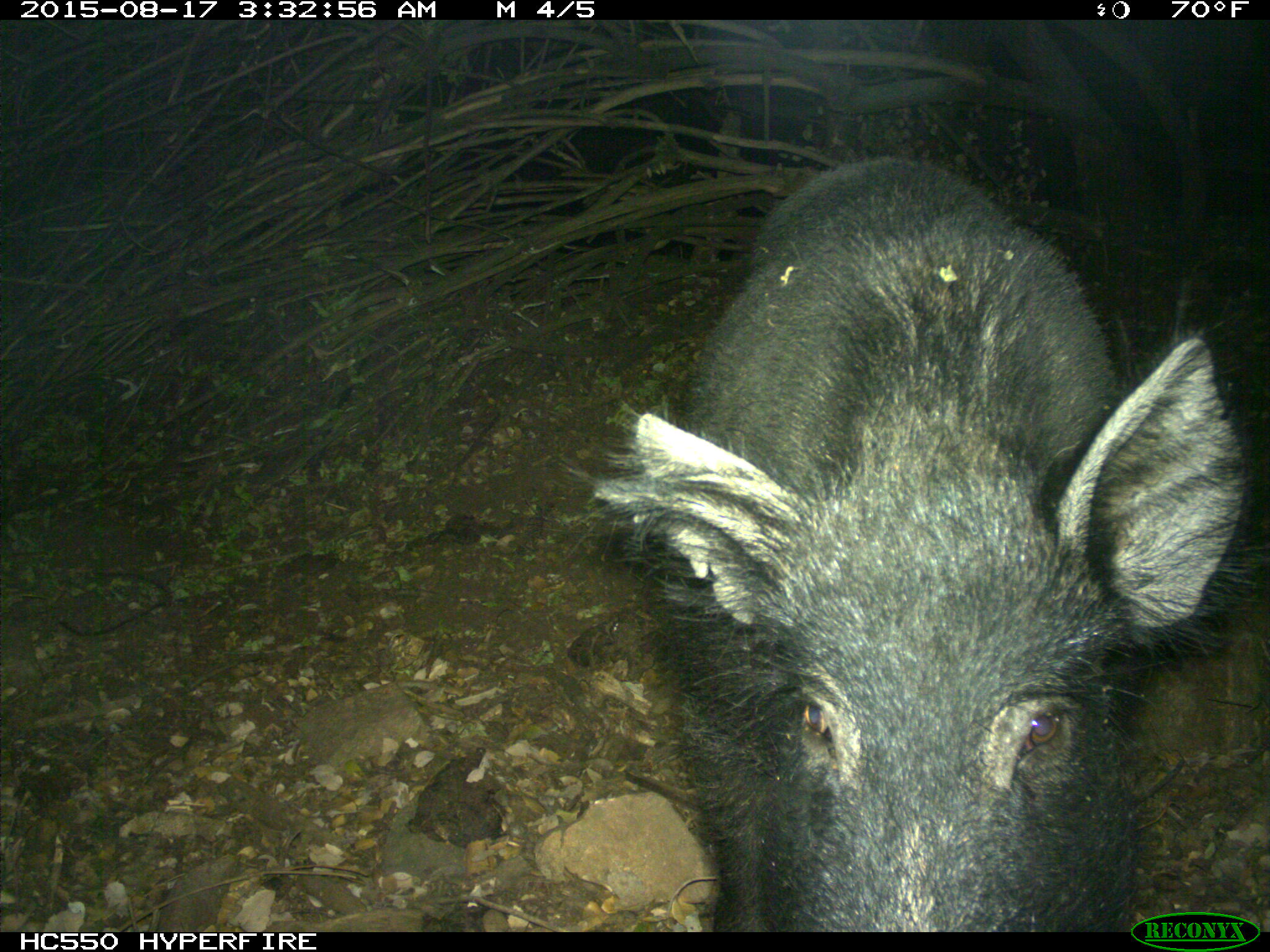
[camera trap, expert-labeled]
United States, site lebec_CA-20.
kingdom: Animalia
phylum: Chordata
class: Mammalia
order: Artiodactyla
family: Suidae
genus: Sus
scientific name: Sus scrofa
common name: wild boar